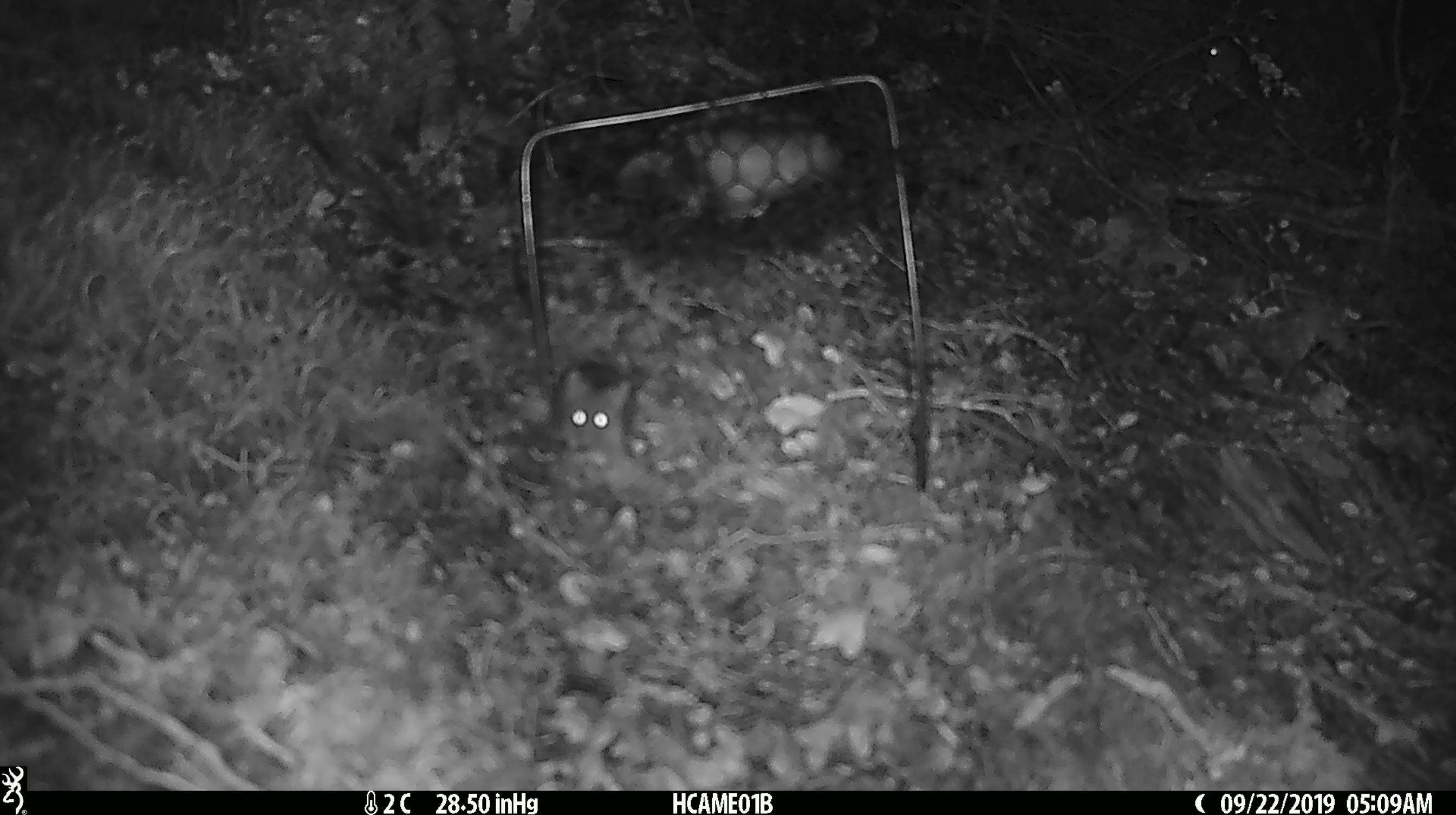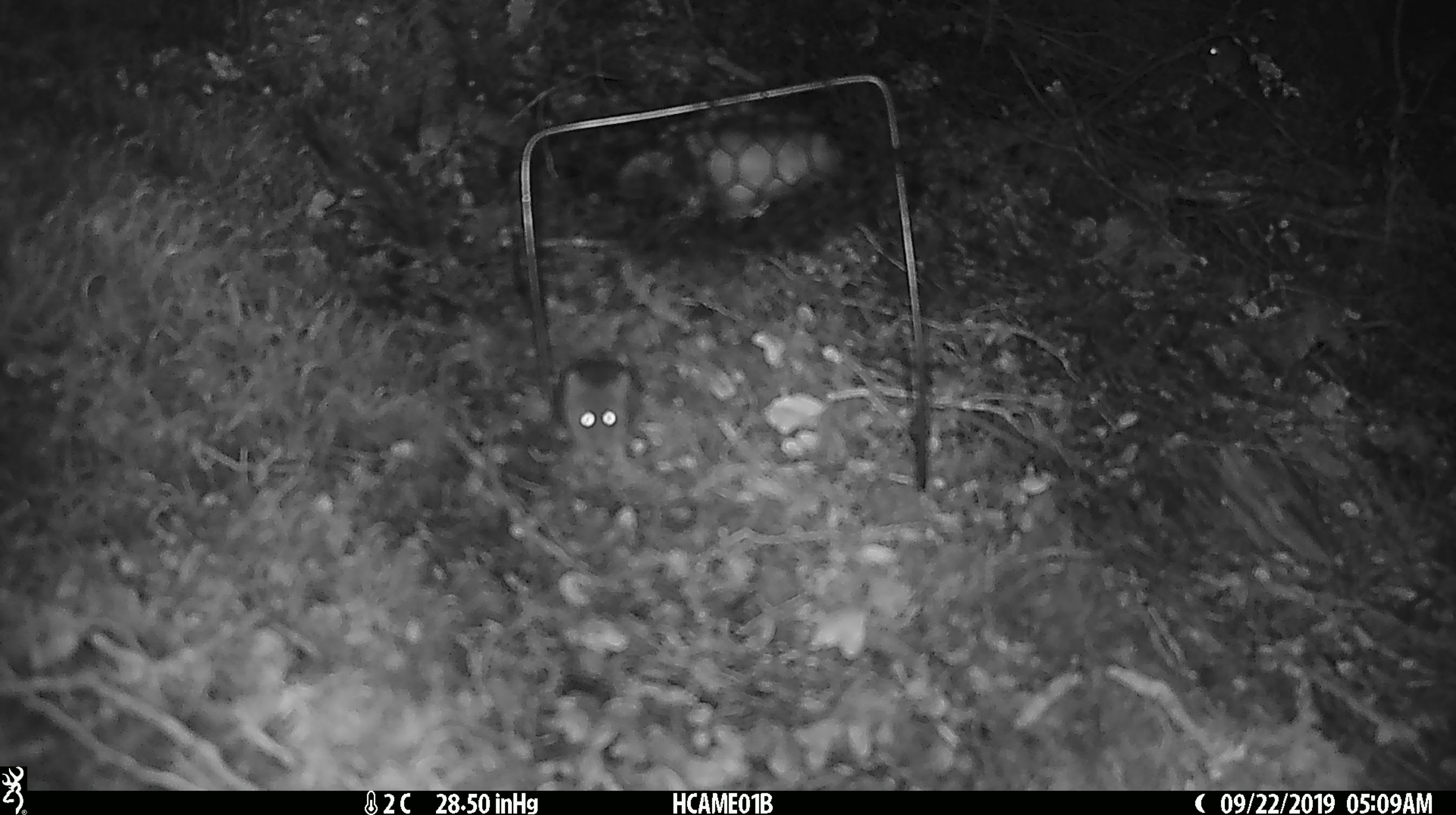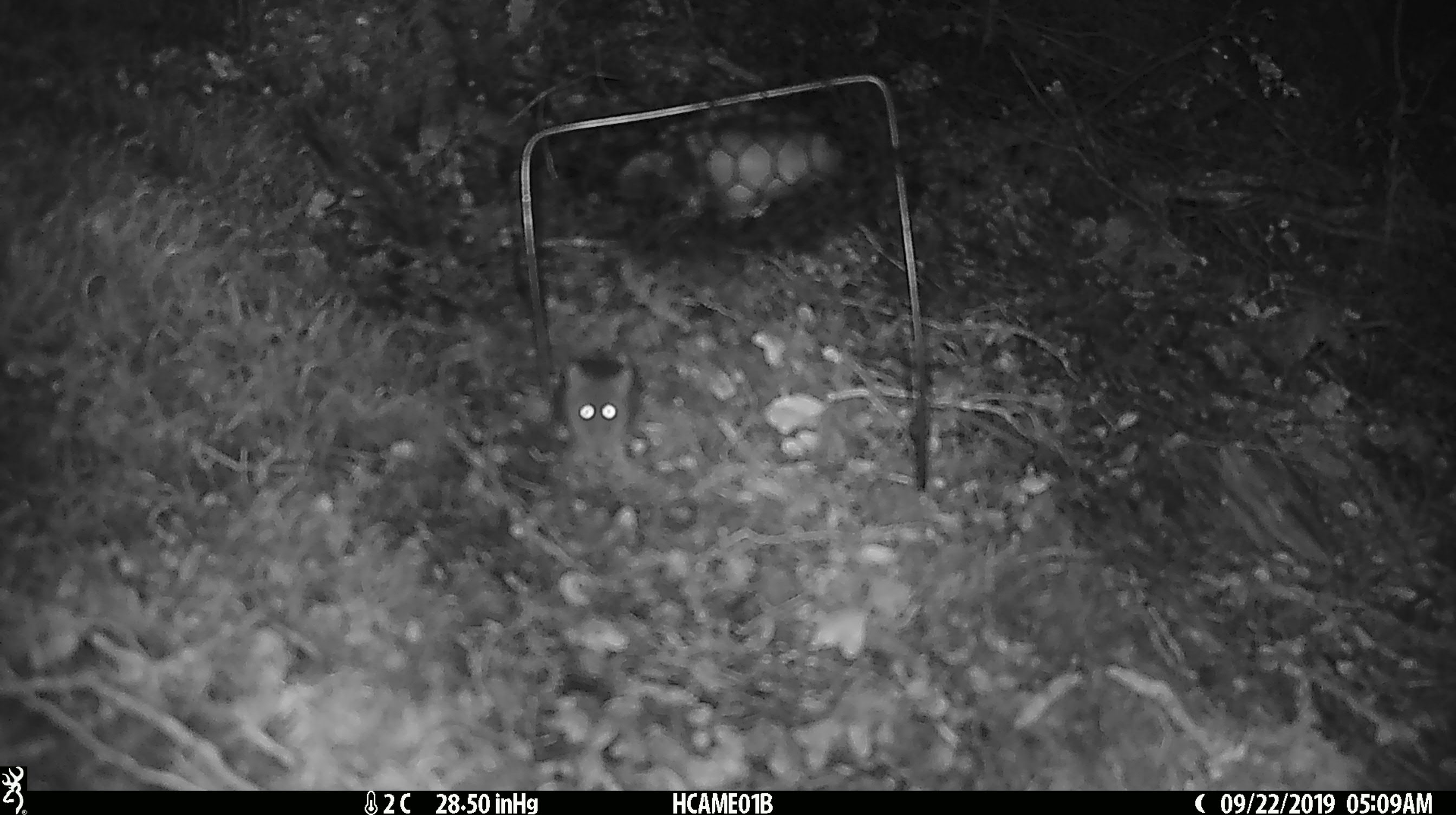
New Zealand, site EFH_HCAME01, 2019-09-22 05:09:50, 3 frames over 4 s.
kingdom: Animalia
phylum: Chordata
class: Mammalia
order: Rodentia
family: Muridae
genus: Mus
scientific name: Mus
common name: mouse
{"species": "mouse (Mus)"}